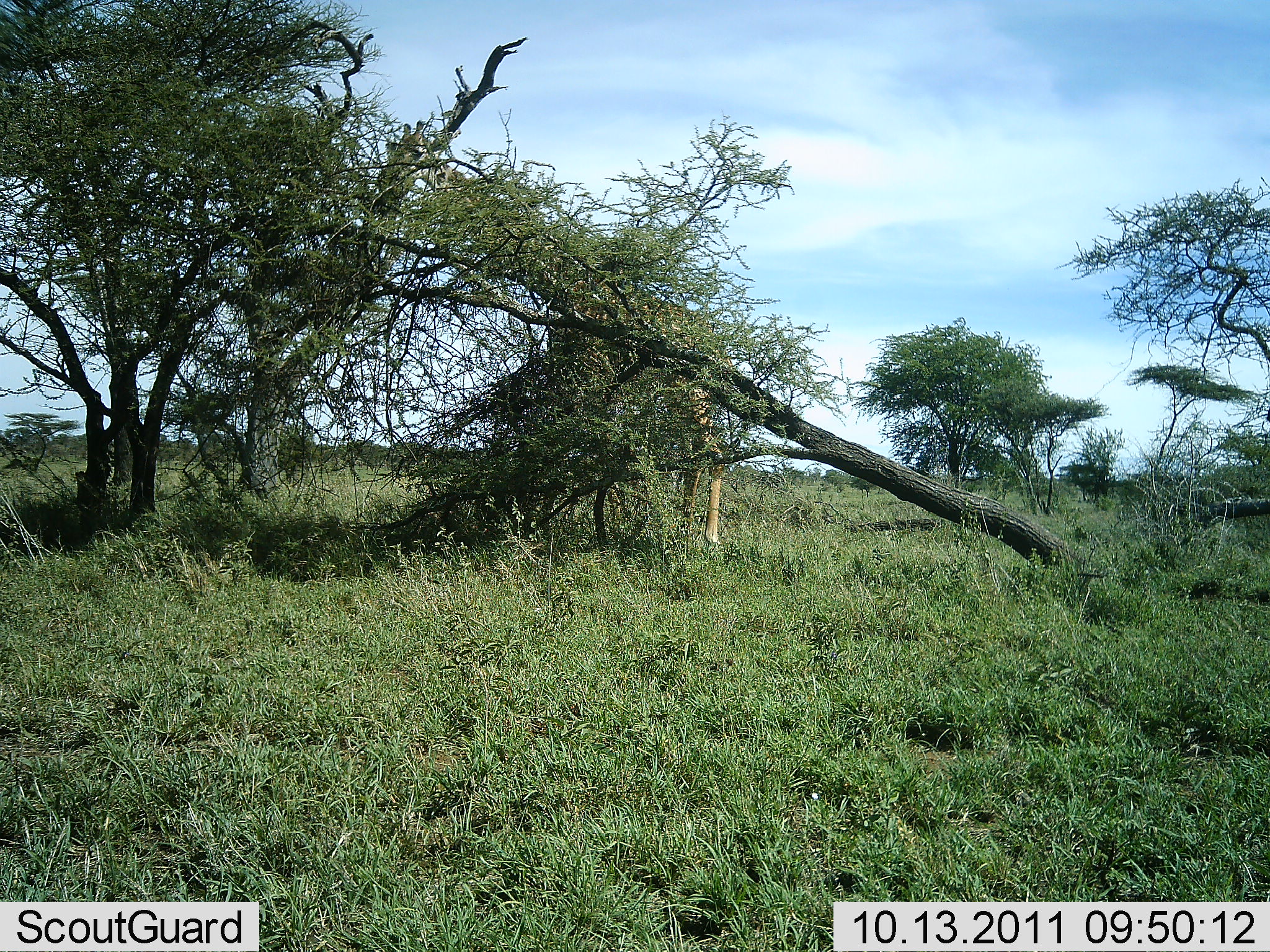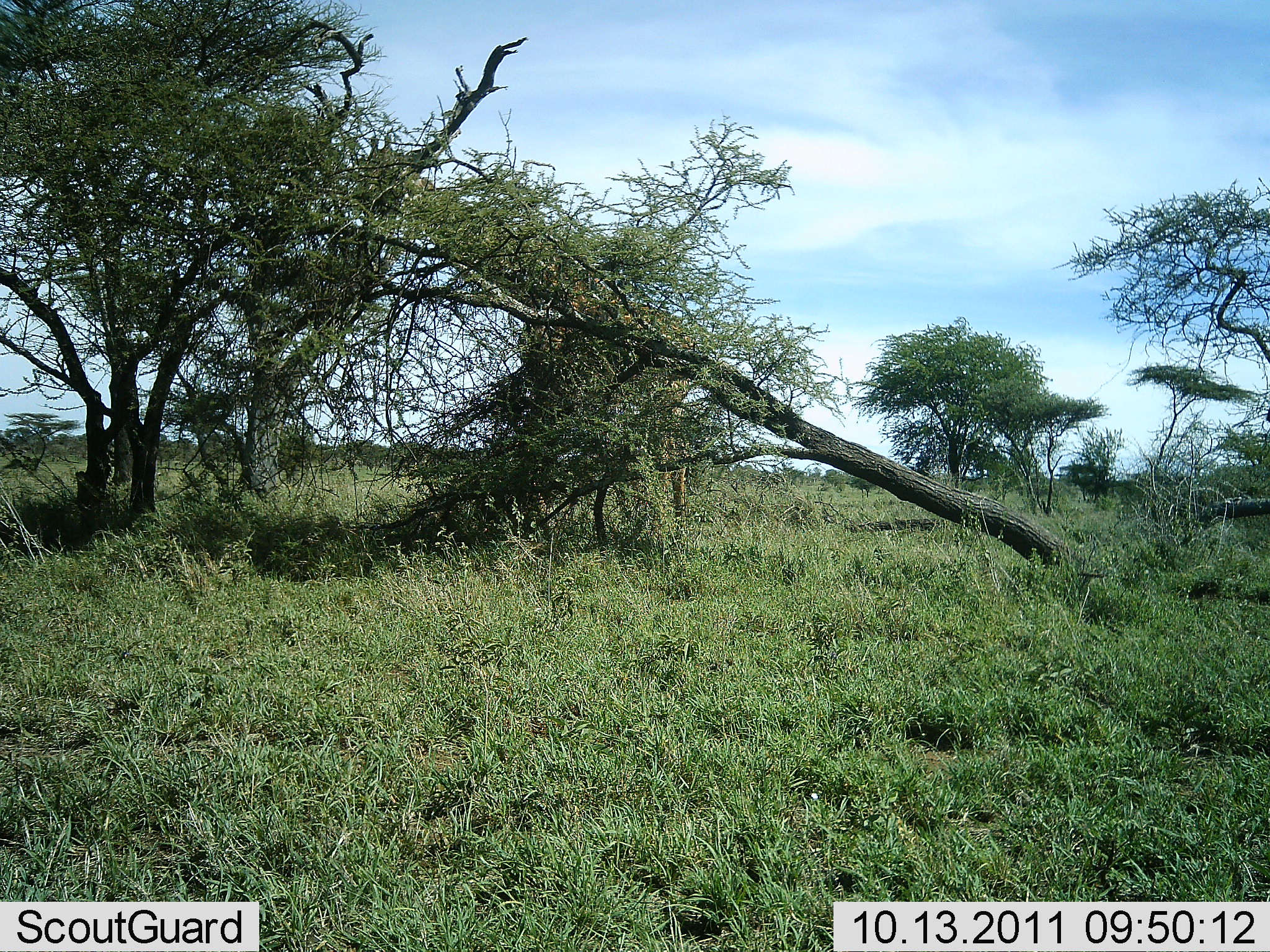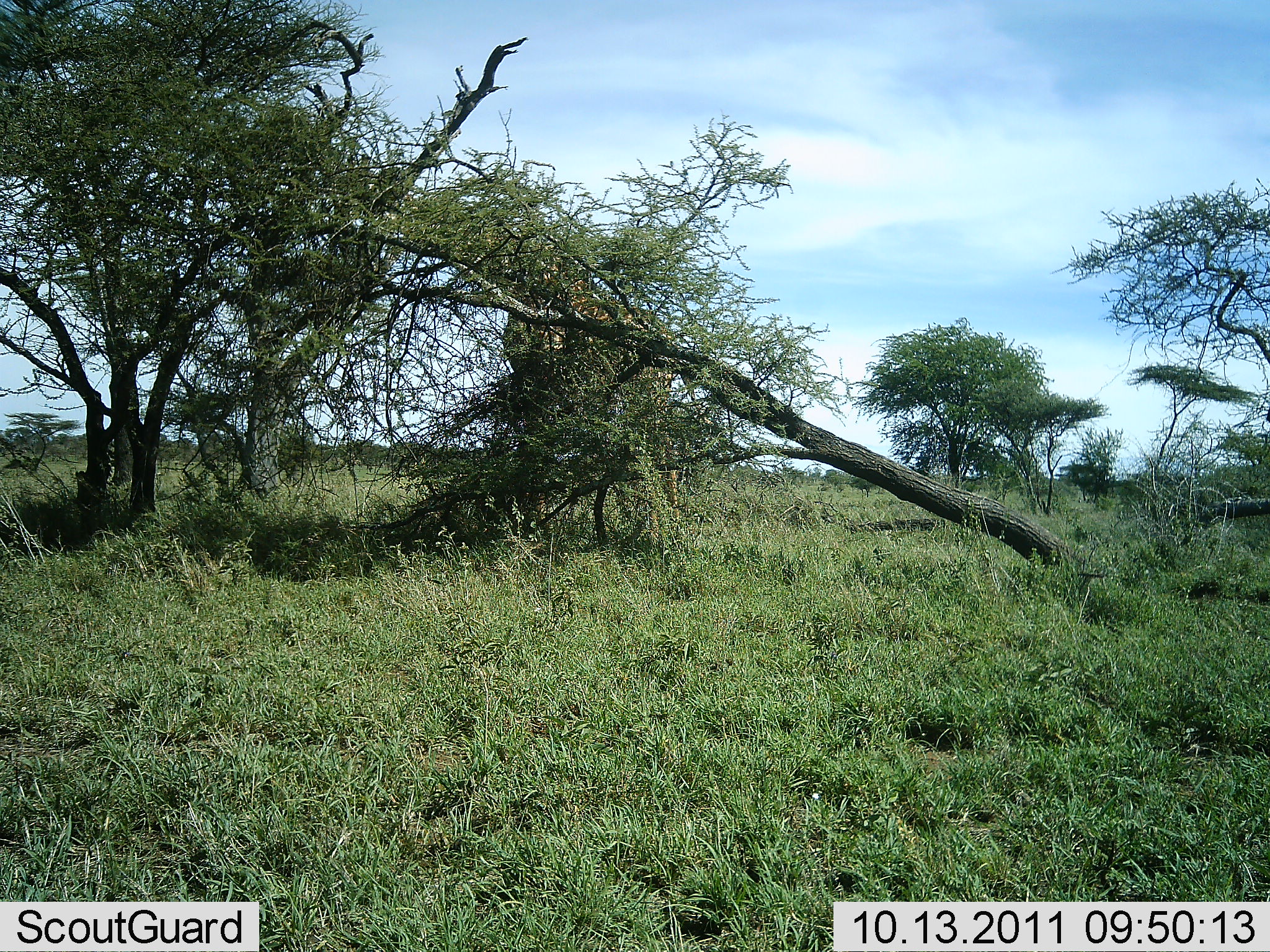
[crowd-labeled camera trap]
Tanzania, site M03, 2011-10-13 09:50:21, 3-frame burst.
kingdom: Animalia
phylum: Chordata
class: Mammalia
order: Artiodactyla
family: Giraffidae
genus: Giraffa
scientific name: Giraffa camelopardalis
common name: giraffe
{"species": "giraffe (Giraffa camelopardalis)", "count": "1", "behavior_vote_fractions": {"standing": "17%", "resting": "0%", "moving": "33%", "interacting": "0%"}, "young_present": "0%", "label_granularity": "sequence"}